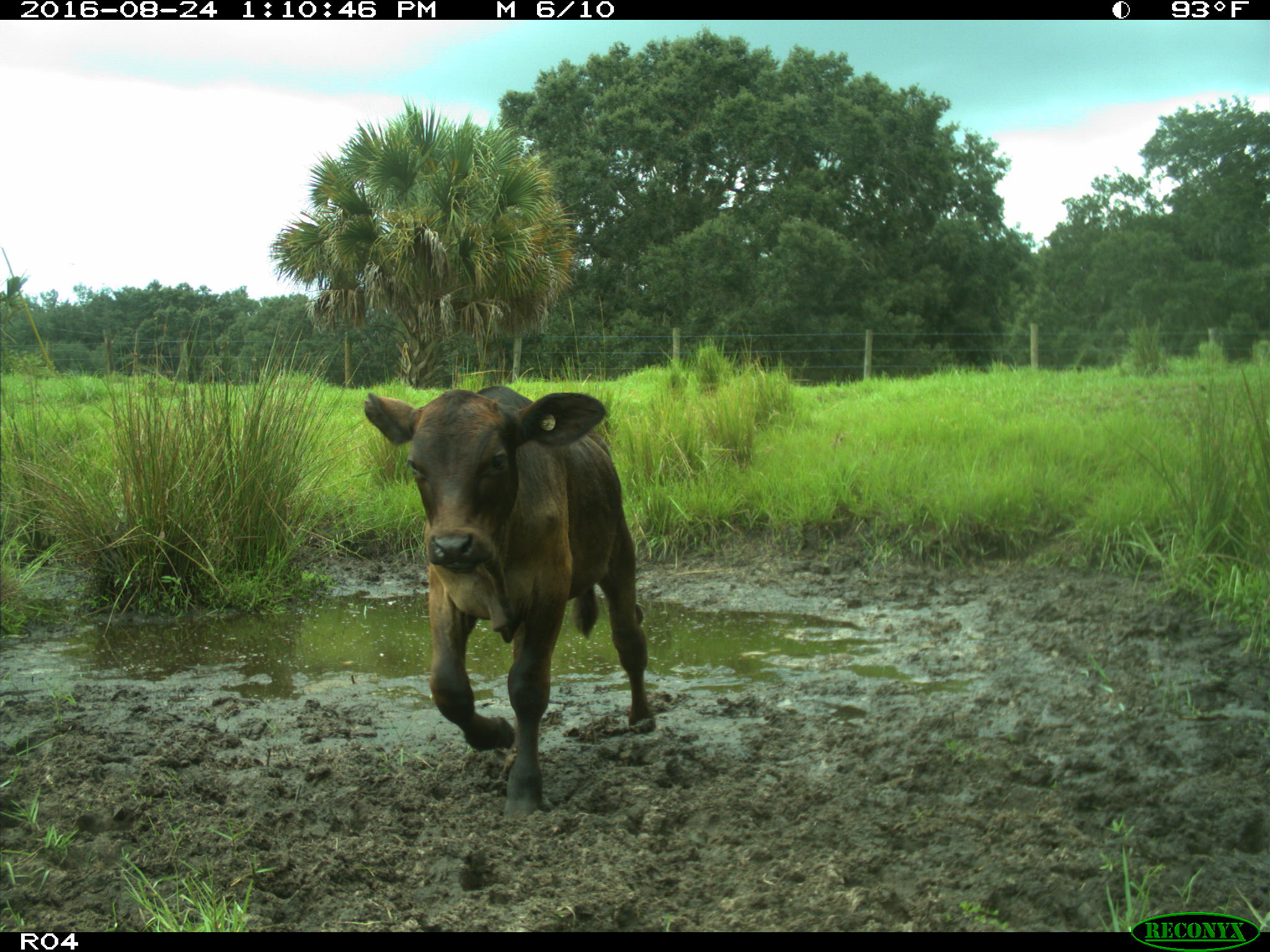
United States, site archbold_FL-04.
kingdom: Animalia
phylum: Chordata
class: Mammalia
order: Artiodactyla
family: Bovidae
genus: Bos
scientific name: Bos taurus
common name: domestic cow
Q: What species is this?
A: Bos taurus (domestic cow).